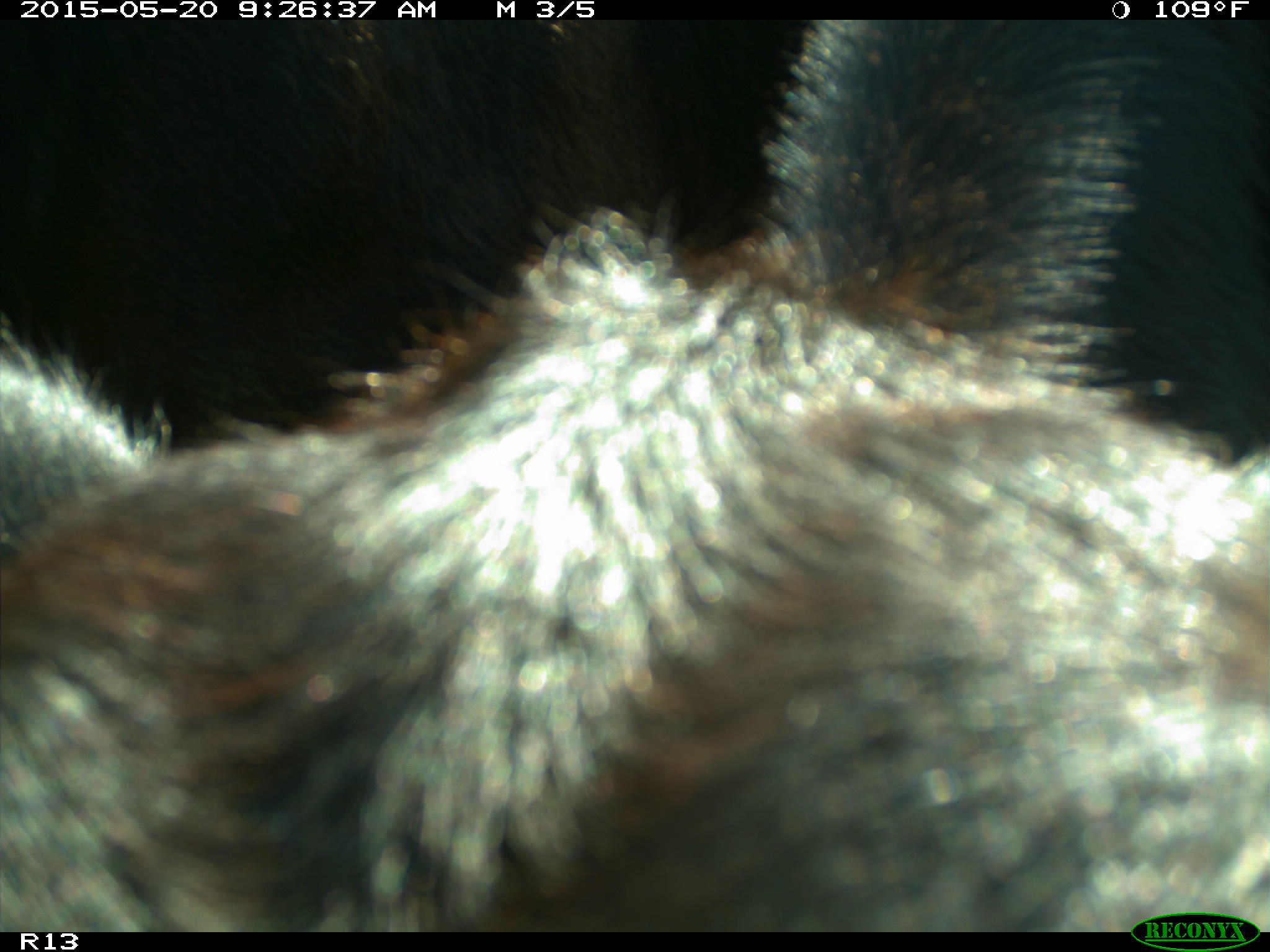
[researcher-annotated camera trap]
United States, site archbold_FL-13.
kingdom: Animalia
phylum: Chordata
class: Mammalia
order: Artiodactyla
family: Bovidae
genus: Bos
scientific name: Bos taurus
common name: domestic cow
Bos taurus (domestic cow).